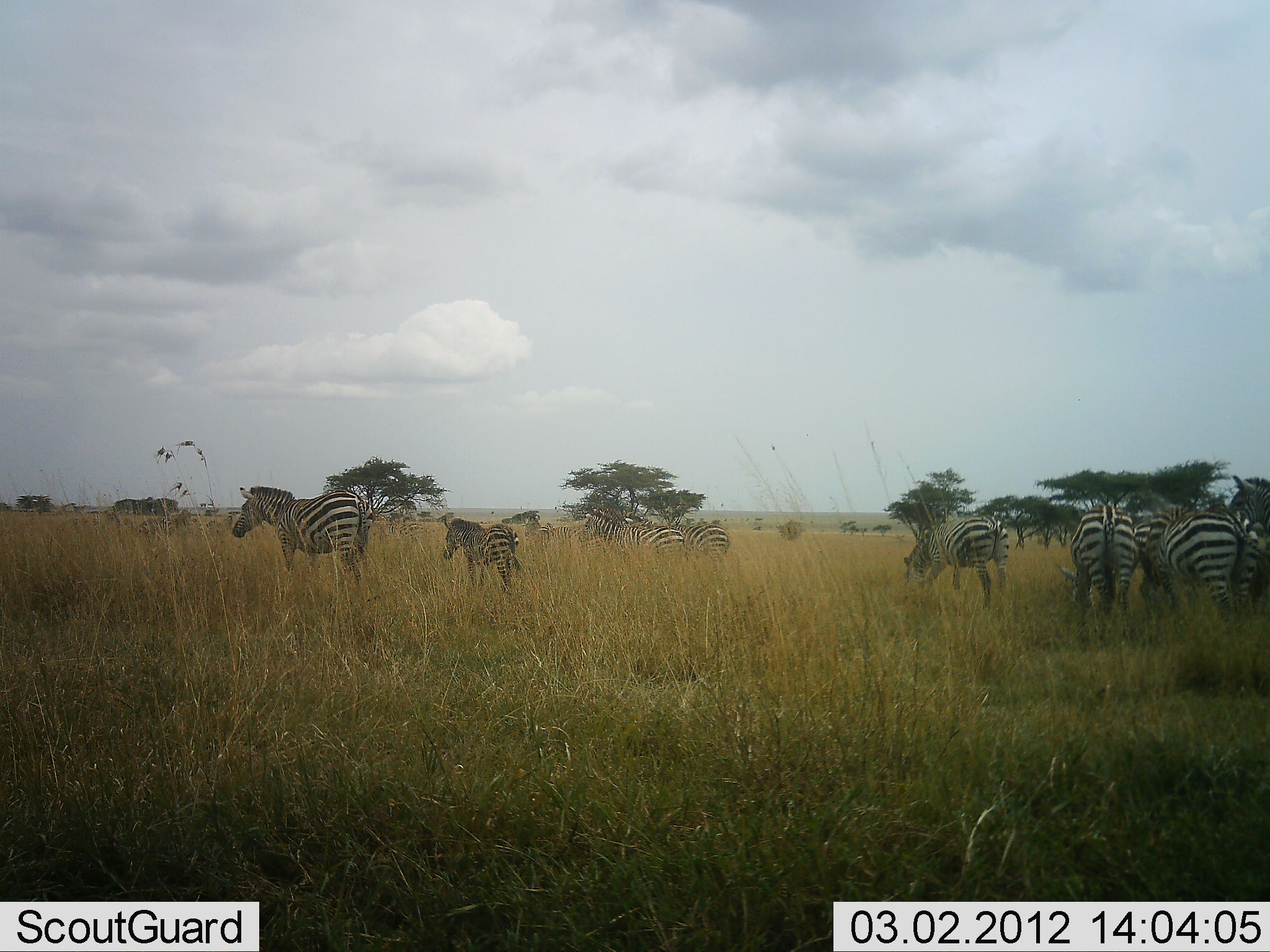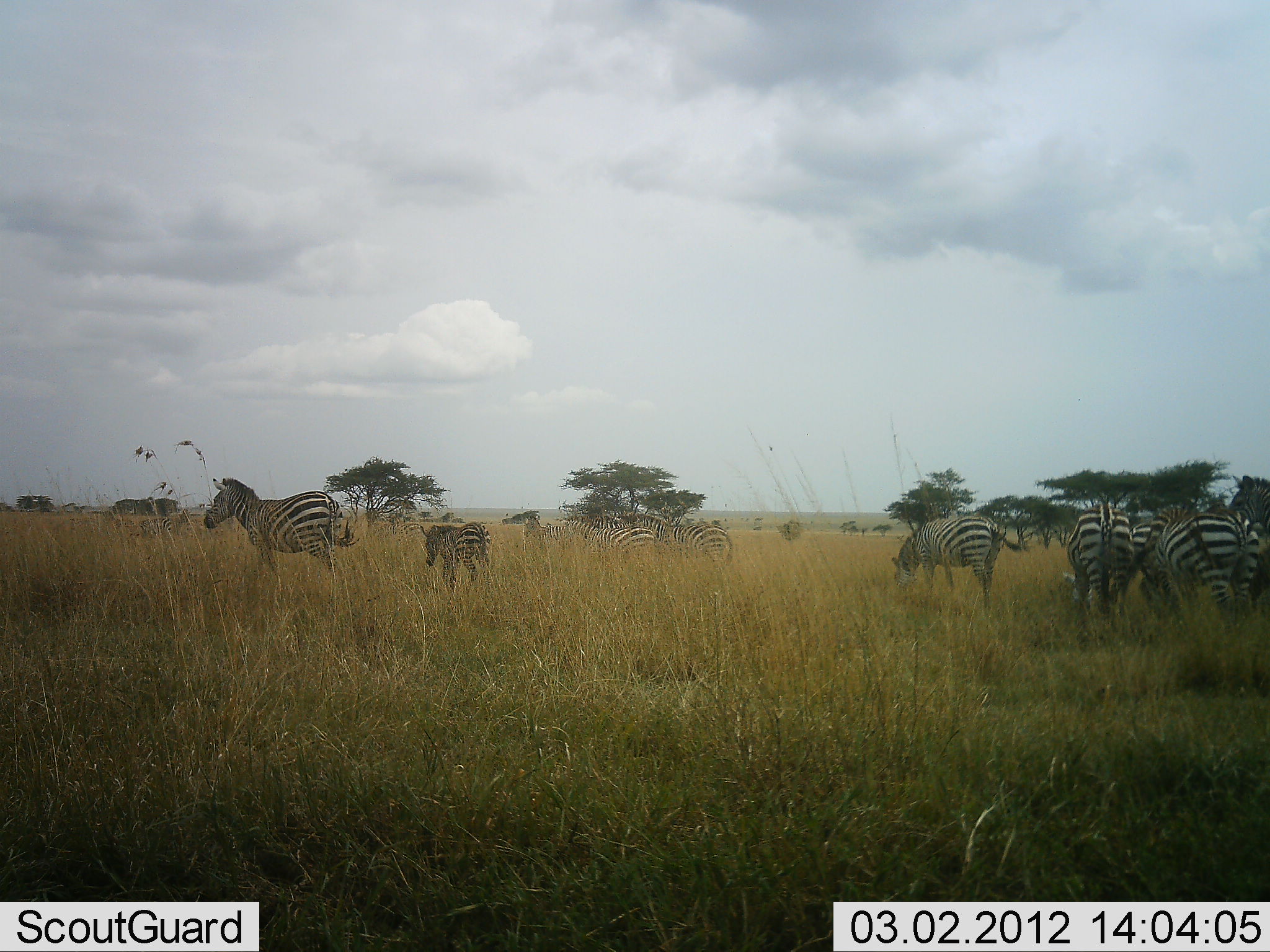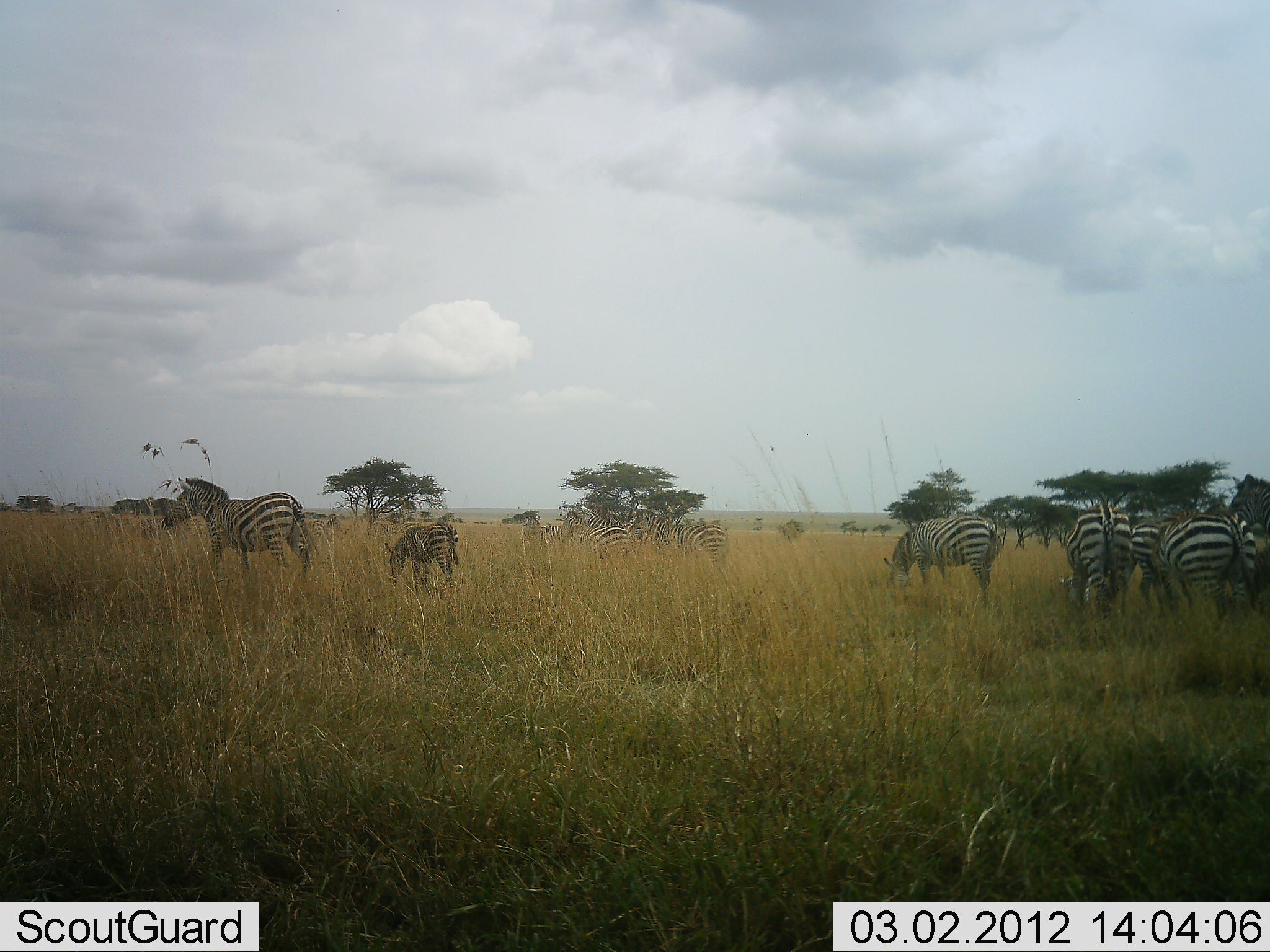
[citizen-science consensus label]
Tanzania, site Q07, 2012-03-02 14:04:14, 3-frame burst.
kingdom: Animalia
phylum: Chordata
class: Mammalia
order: Perissodactyla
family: Equidae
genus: Equus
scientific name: Equus quagga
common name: plains zebra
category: zebra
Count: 9.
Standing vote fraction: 29%.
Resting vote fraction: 0%.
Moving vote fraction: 88%.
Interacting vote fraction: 12%.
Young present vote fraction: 65%.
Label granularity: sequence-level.